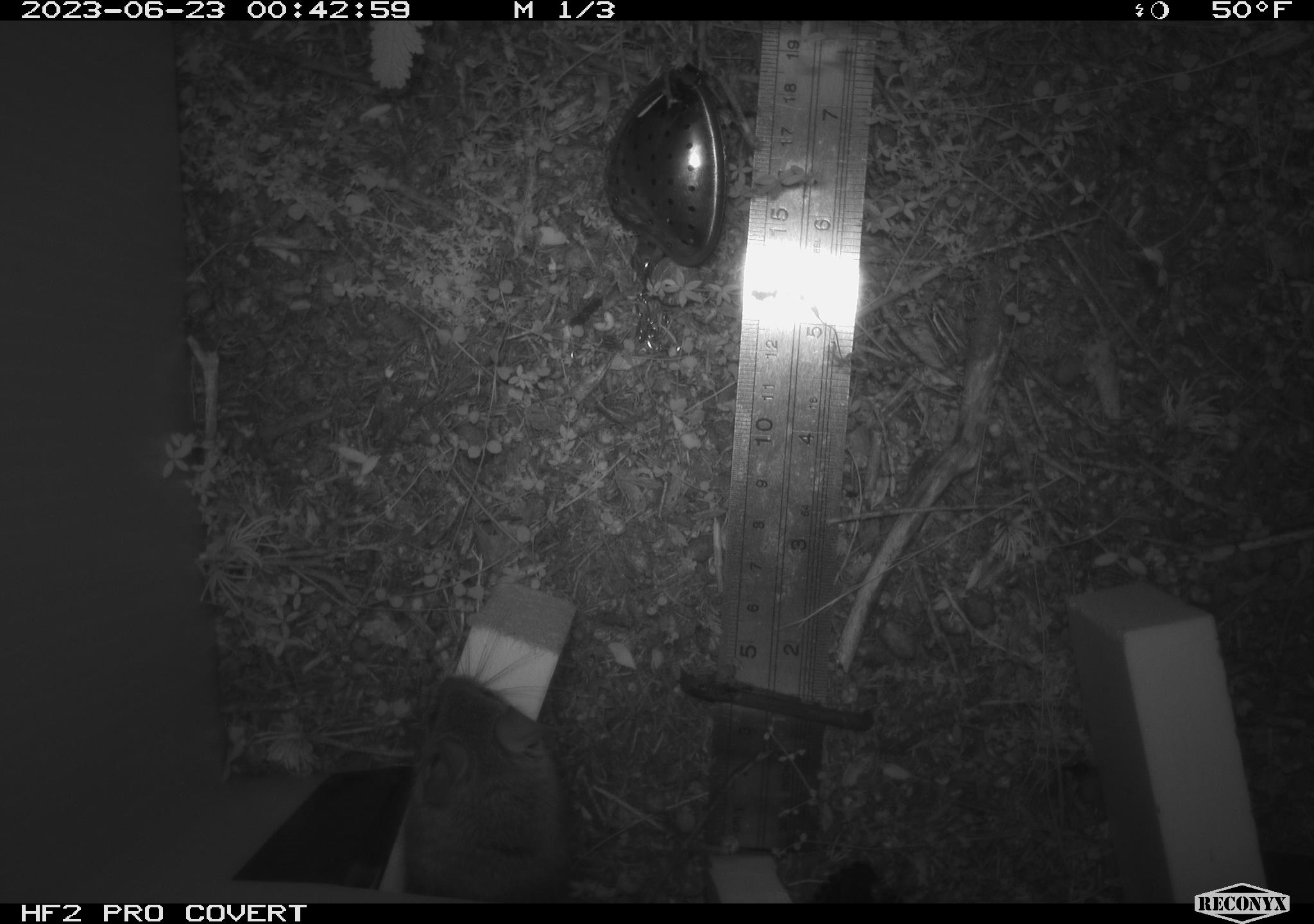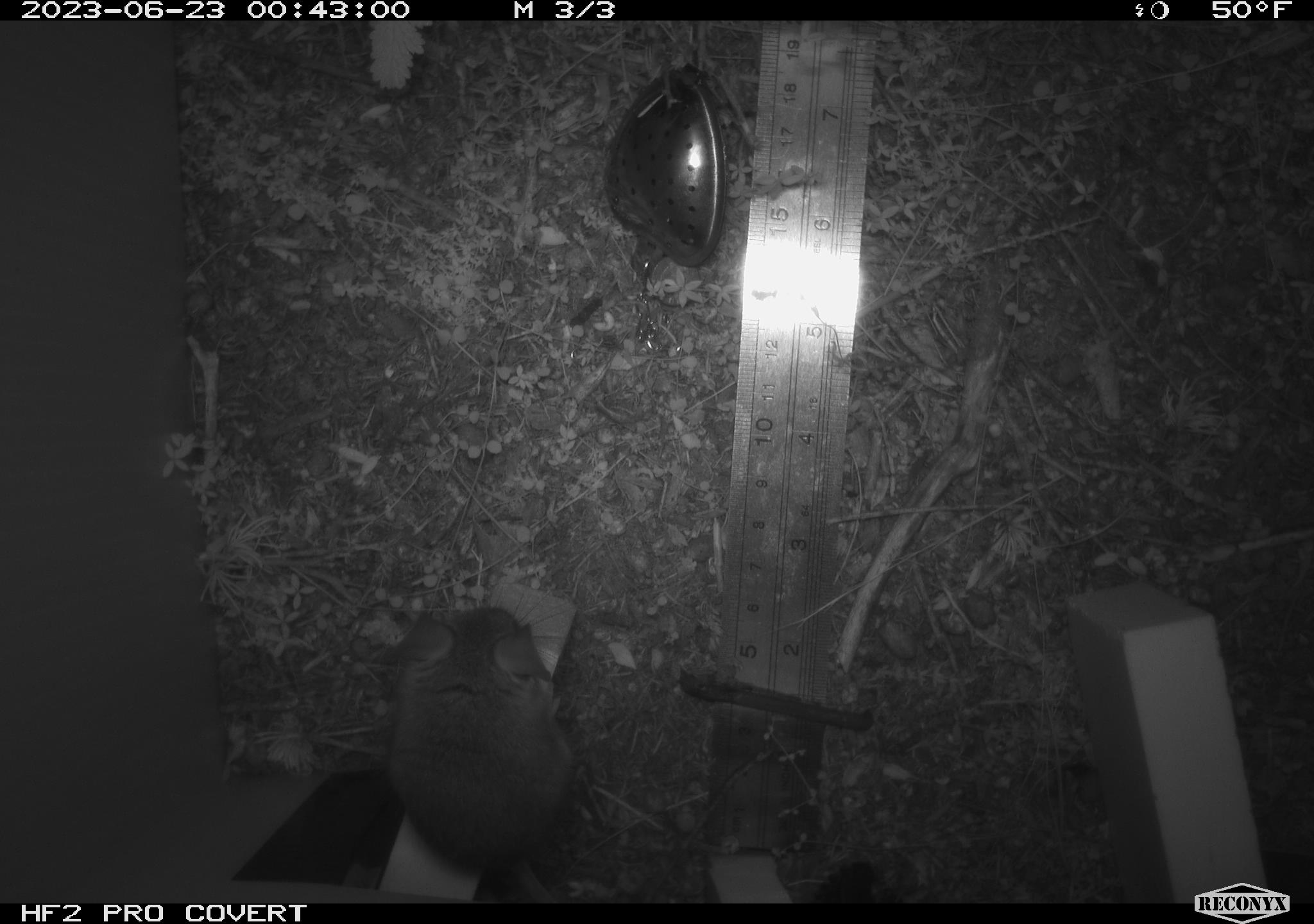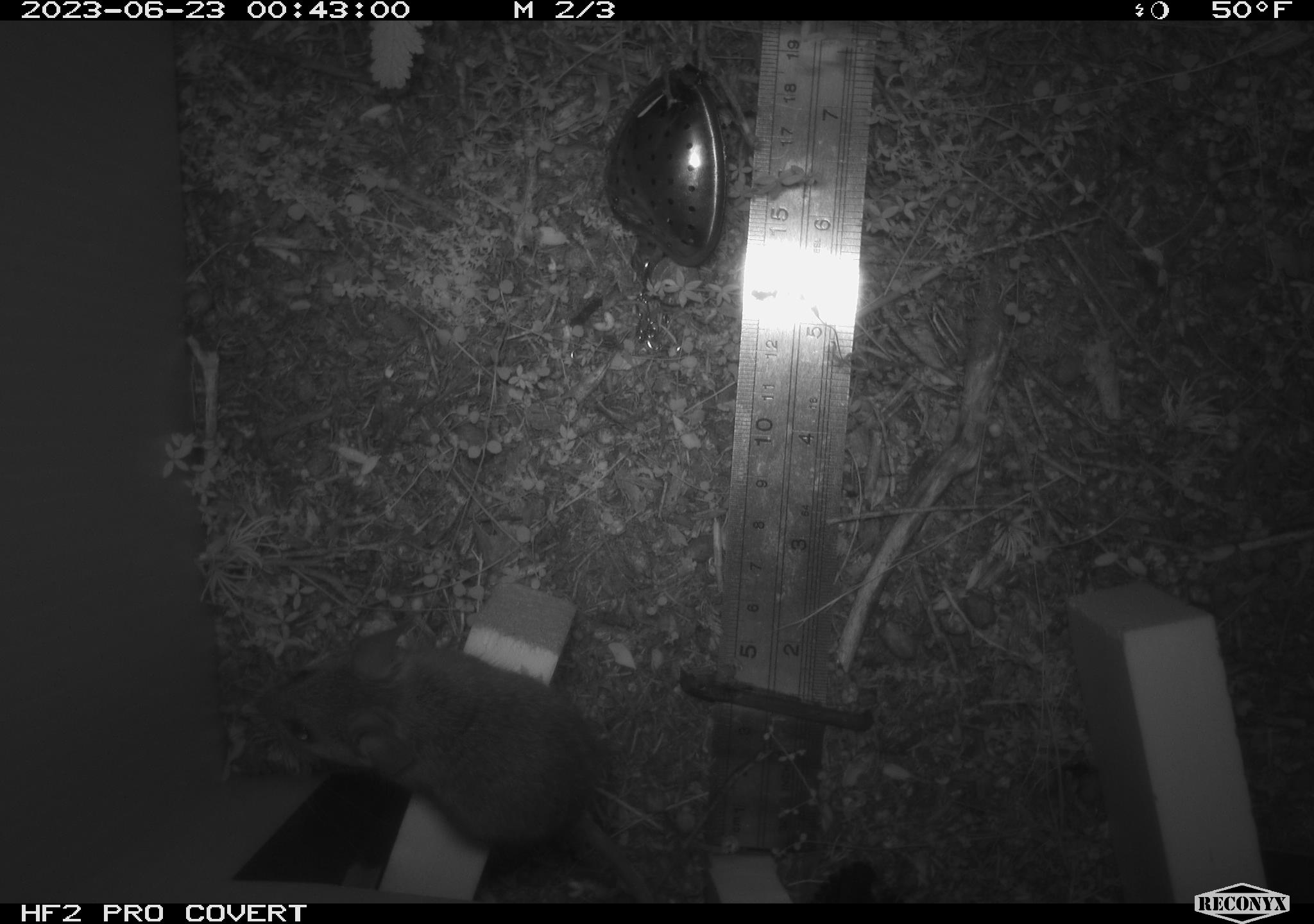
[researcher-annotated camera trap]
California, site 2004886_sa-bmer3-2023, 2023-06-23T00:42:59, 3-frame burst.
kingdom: Animalia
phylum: Chordata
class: Mammalia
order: Rodentia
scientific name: Rodentia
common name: mouse species